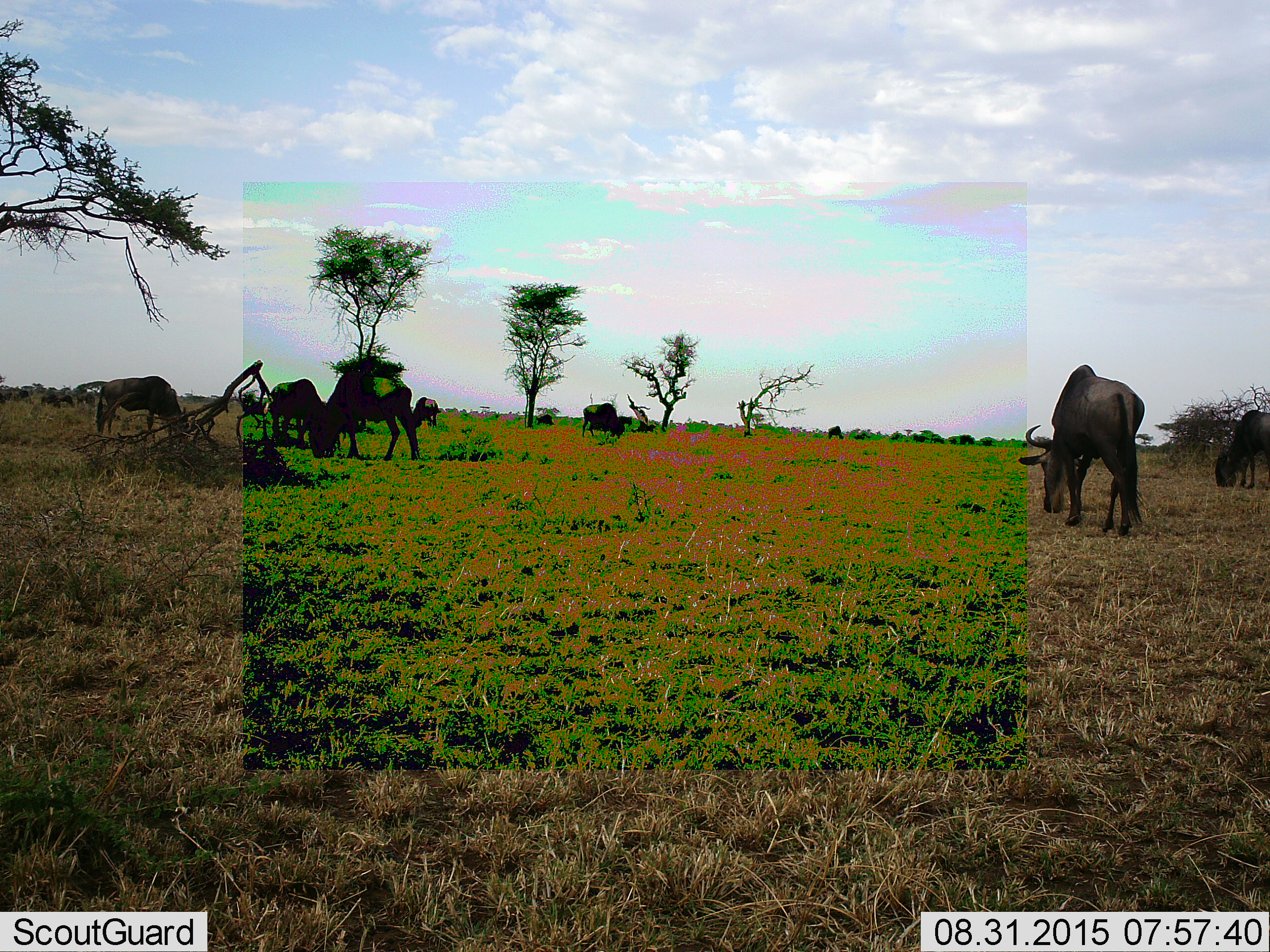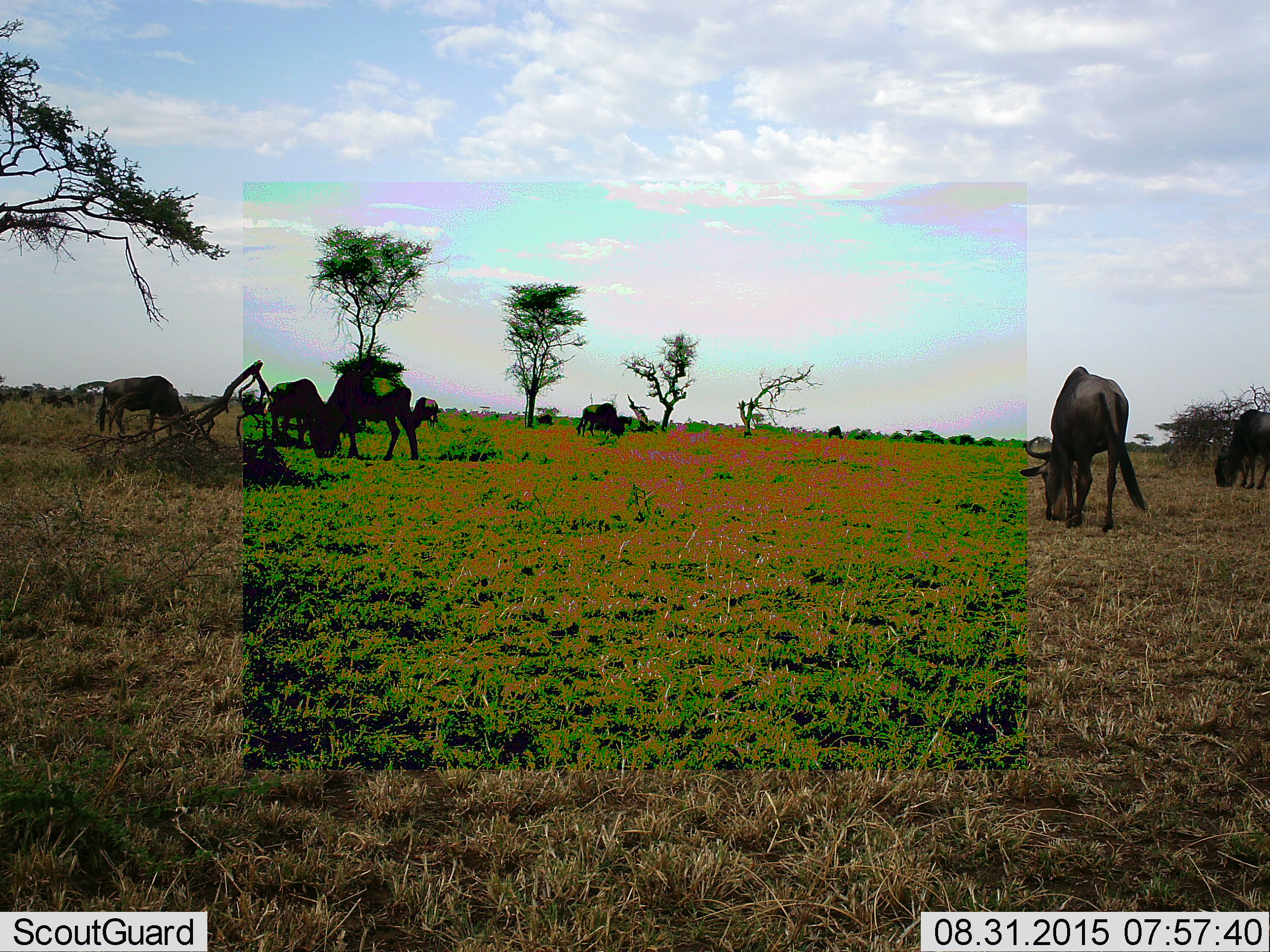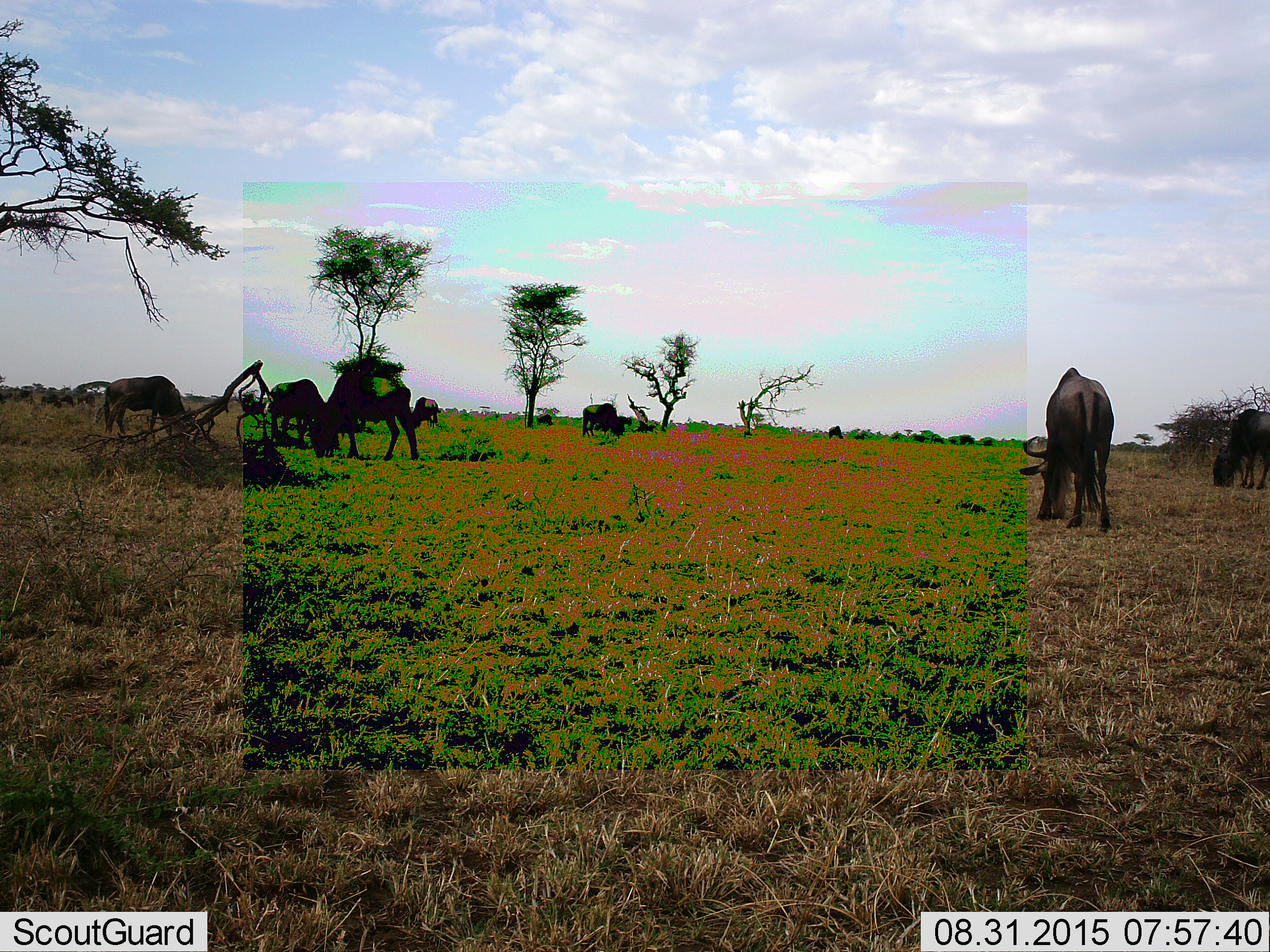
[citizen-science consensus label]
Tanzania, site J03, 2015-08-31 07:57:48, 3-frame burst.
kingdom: Animalia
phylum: Chordata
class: Mammalia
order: Artiodactyla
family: Bovidae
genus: Connochaetes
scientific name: Connochaetes taurinus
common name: blue wildebeest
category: wildebeest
Wildebeest (blue wildebeest) (Connochaetes taurinus), count 7. Behavior (volunteer vote fractions): standing 29%, resting 0%, moving 0%, interacting 0%. Young present (vote fraction): 0%. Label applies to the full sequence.